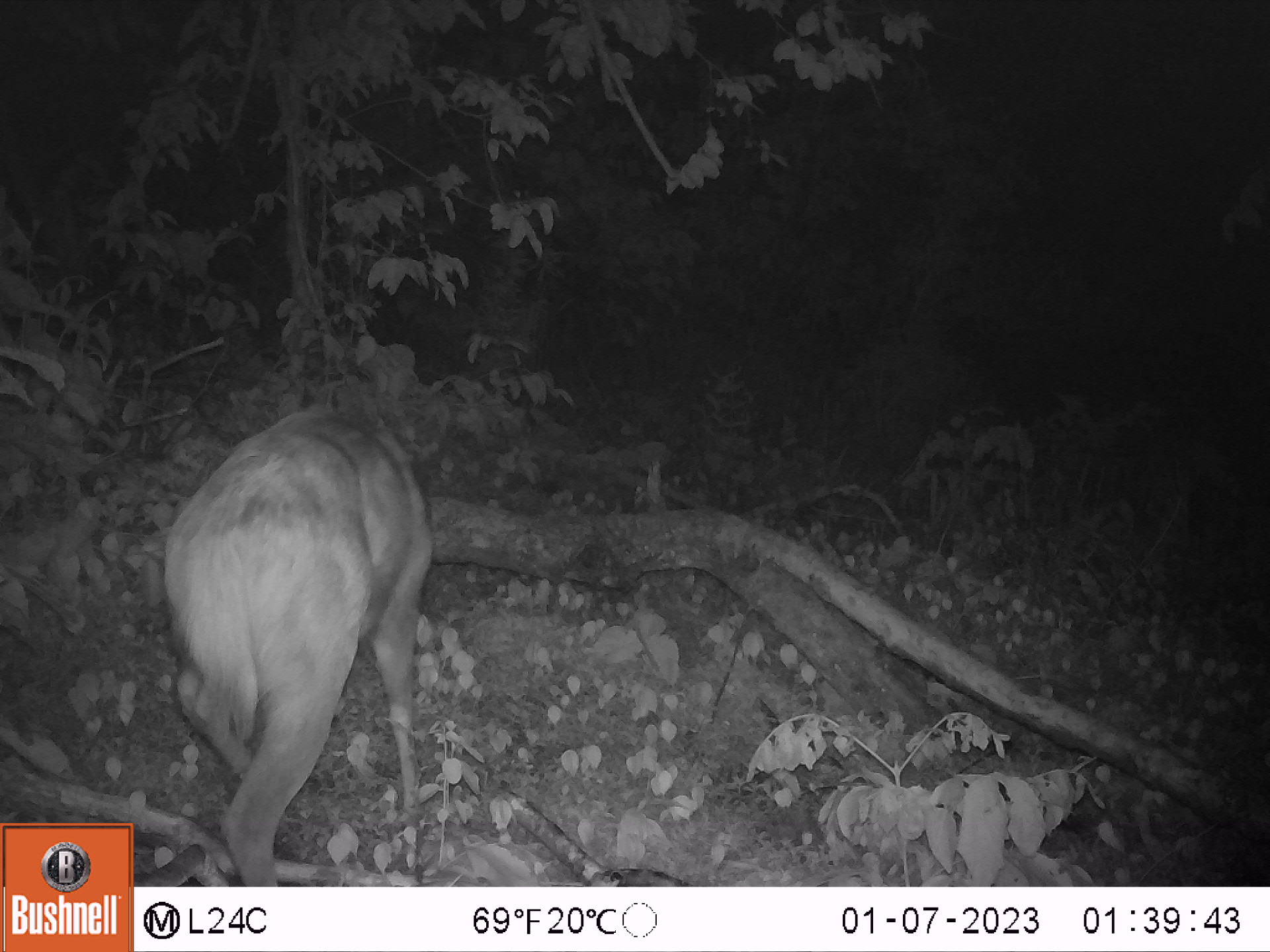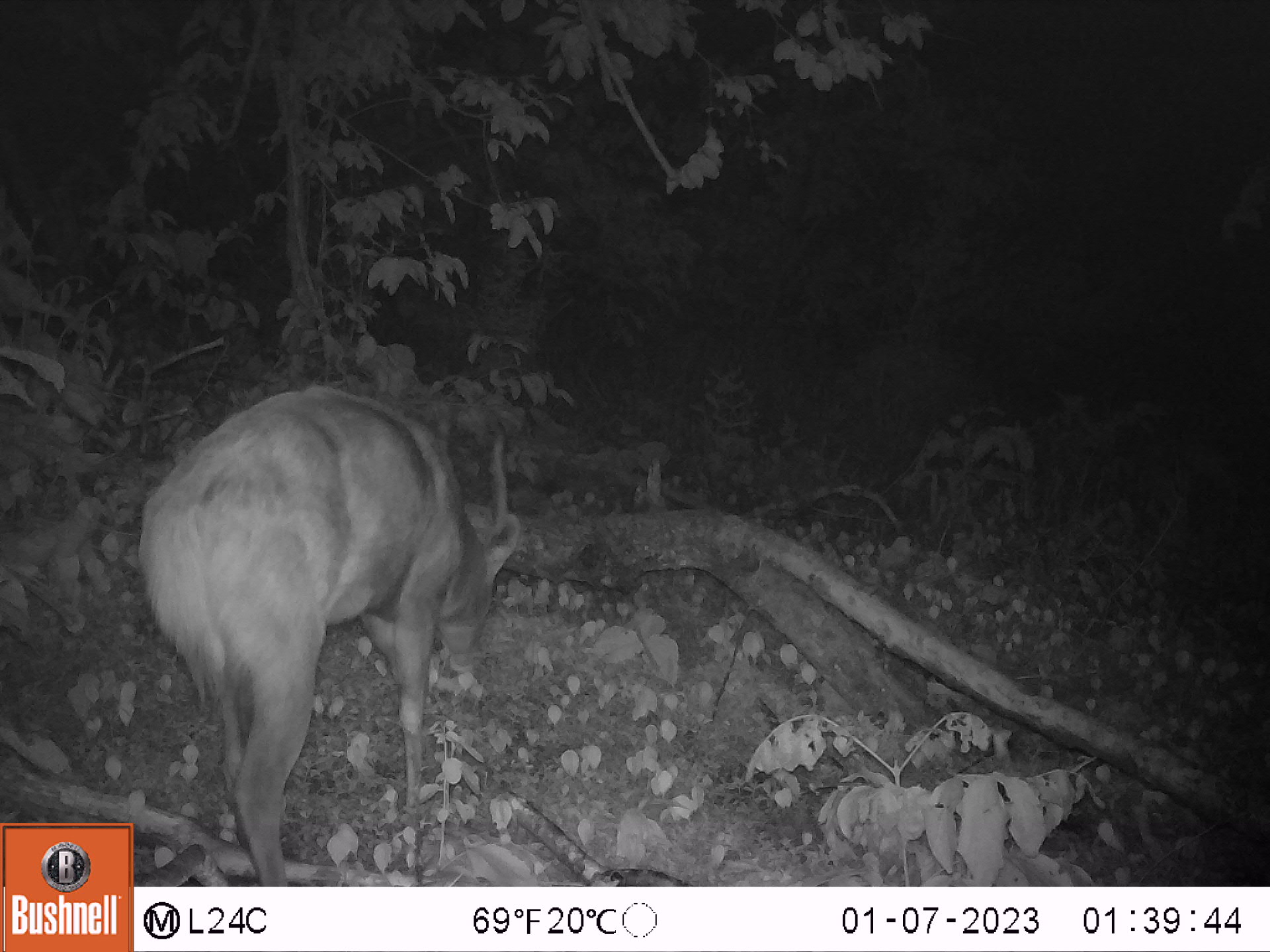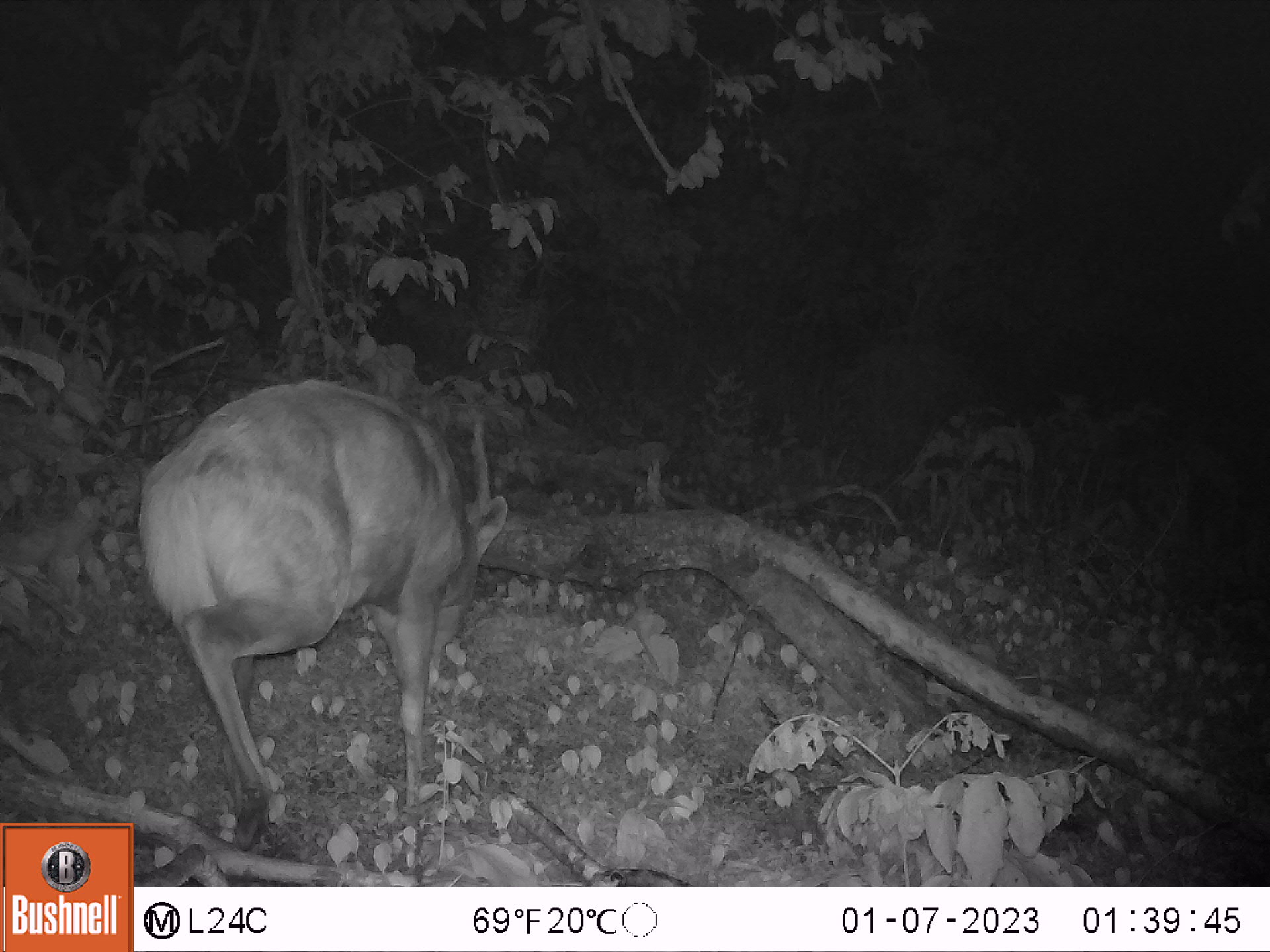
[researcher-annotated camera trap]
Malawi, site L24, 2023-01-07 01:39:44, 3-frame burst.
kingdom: Animalia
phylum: Chordata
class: Mammalia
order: Artiodactyla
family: Bovidae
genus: Tragelaphus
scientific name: Tragelaphus sylvaticus sylvaticus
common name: cape bushbuck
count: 1